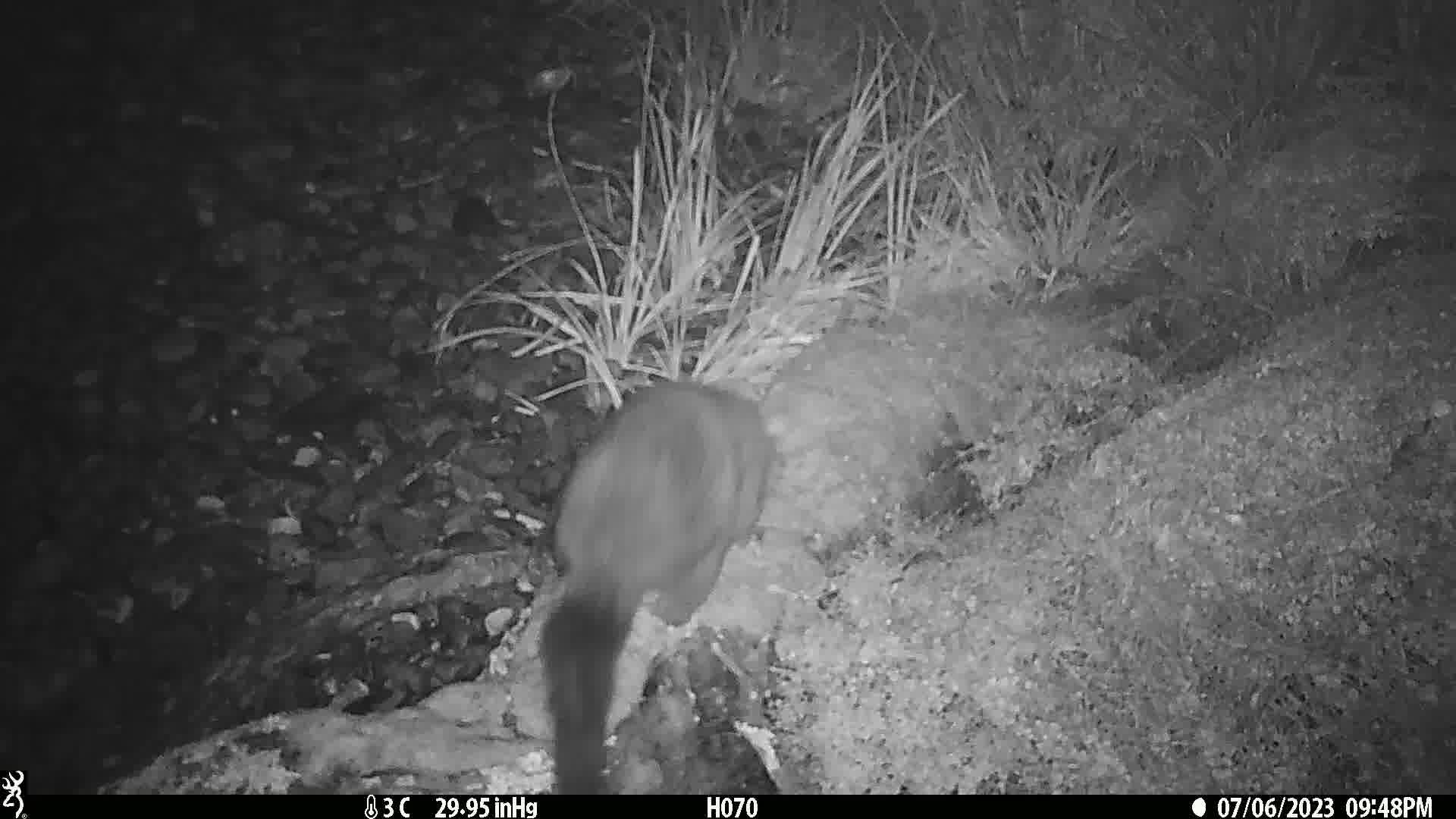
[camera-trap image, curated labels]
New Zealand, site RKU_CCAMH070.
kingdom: Animalia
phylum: Chordata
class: Mammalia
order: Diprotodontia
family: Phalangeridae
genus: Trichosurus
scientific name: Trichosurus vulpecula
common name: common brushtail possum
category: possum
Possum (common brushtail possum) (Trichosurus vulpecula).